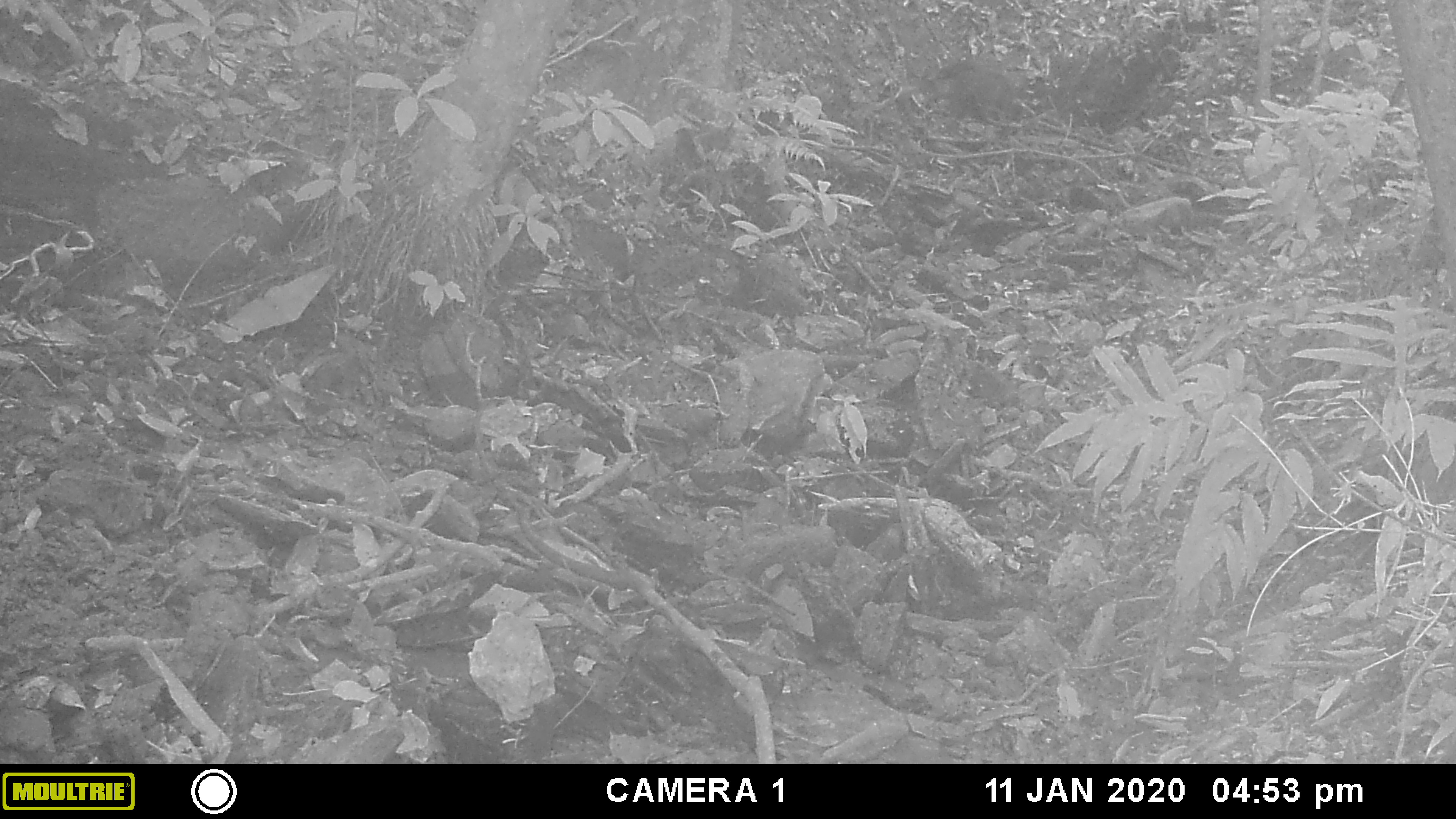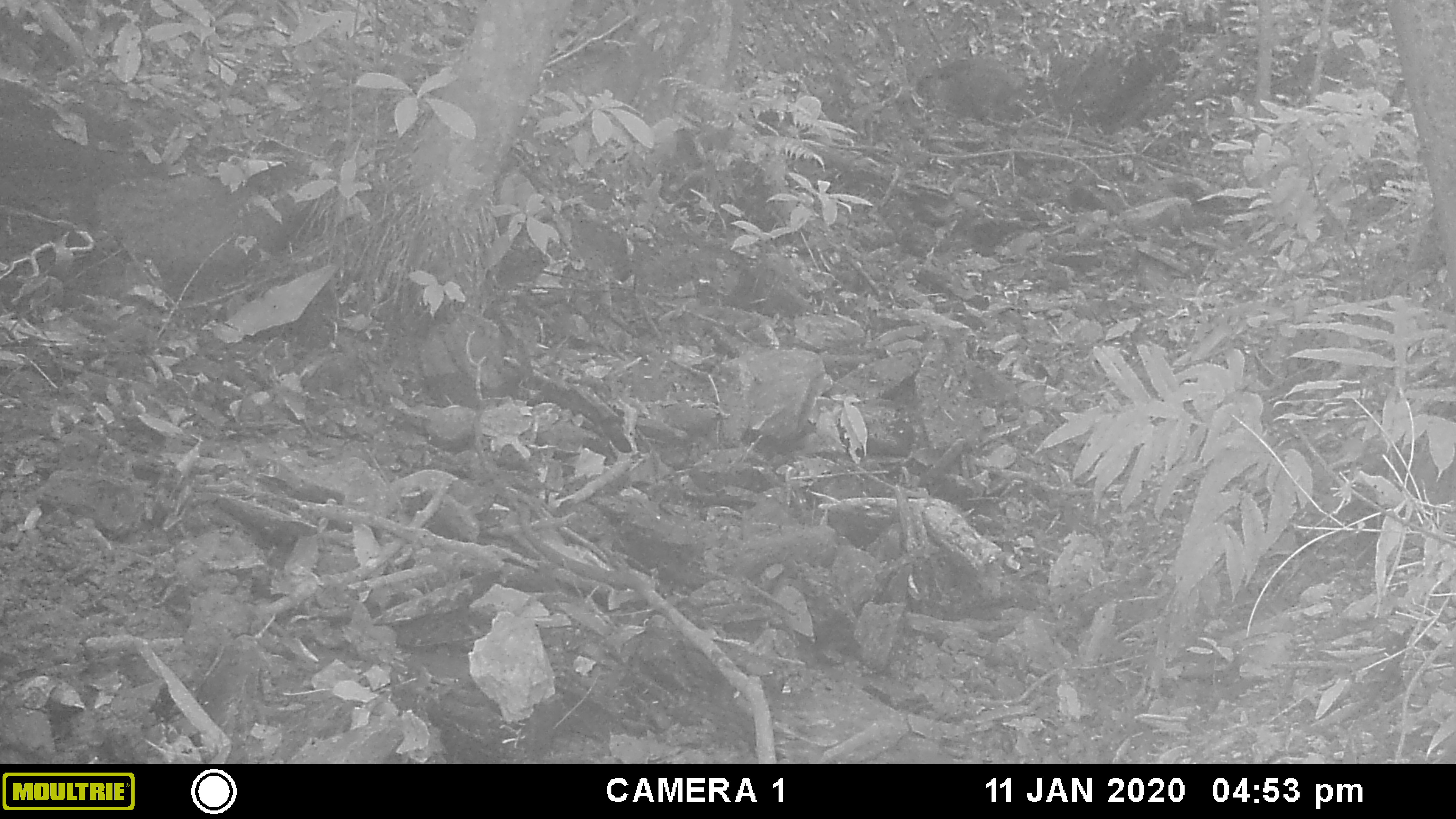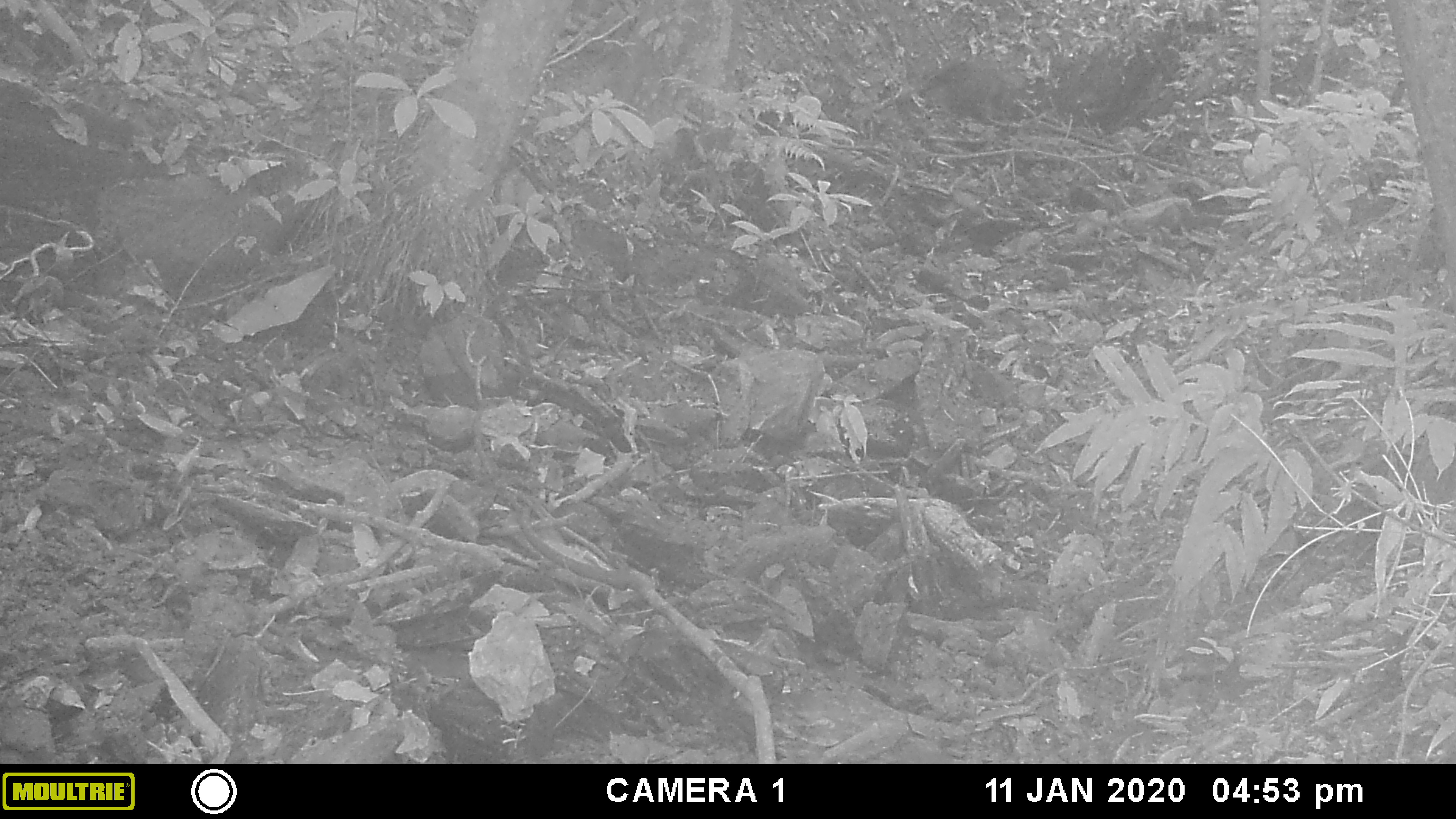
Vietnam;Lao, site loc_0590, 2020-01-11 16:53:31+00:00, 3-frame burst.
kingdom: Animalia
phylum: Chordata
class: Mammalia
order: Artiodactyla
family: Suidae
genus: Sus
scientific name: Sus scrofa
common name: eurasian wild pig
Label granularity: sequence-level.